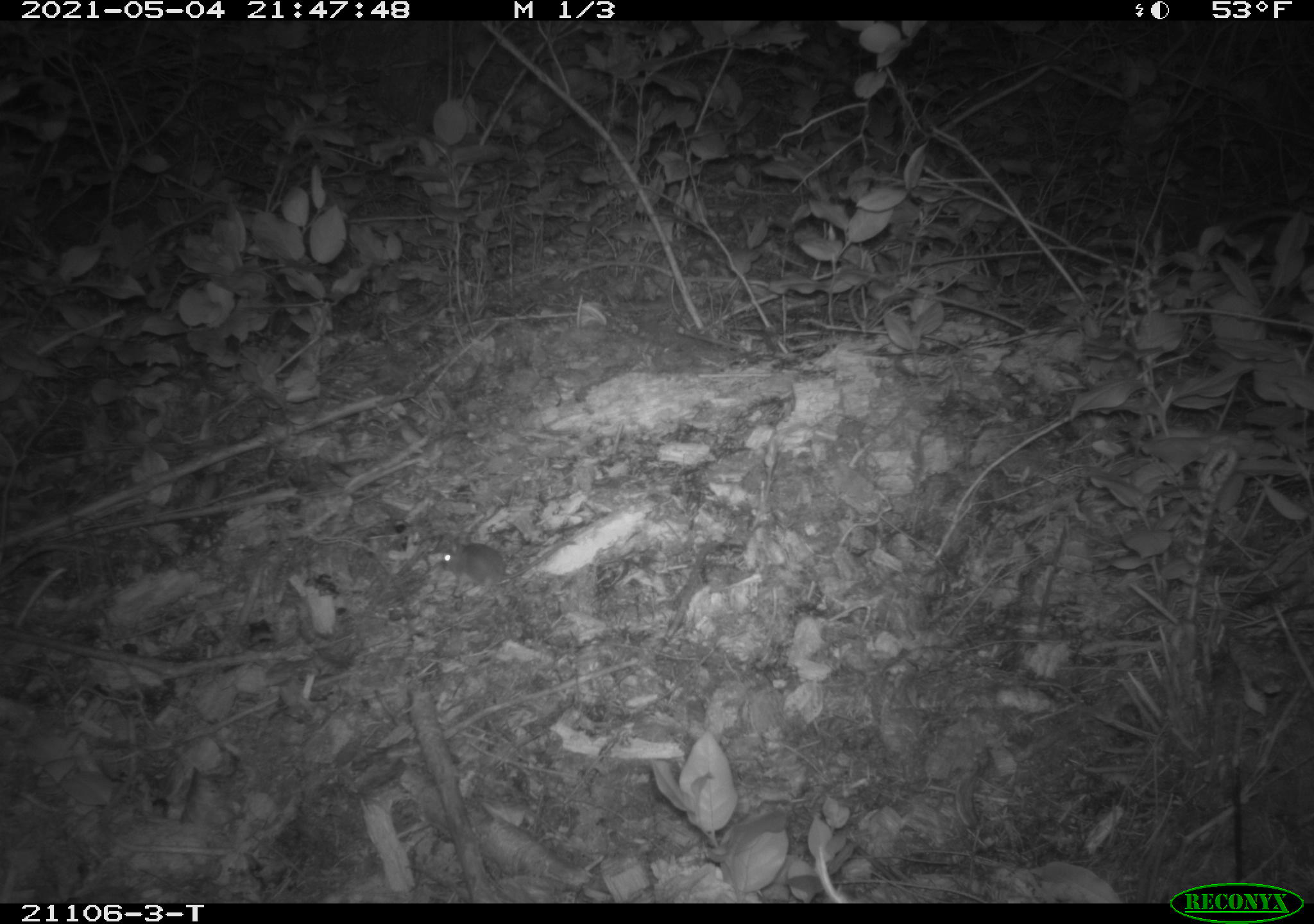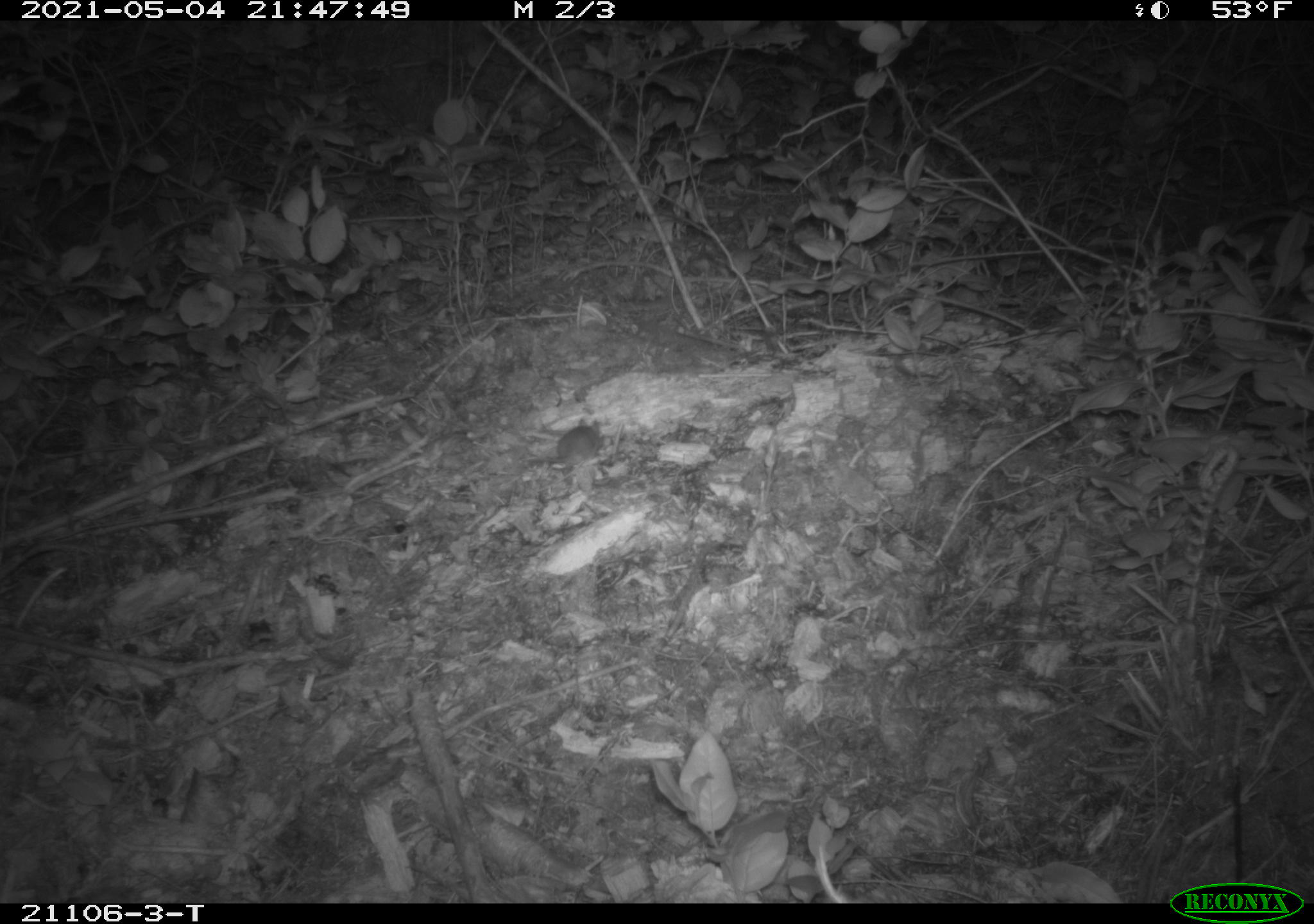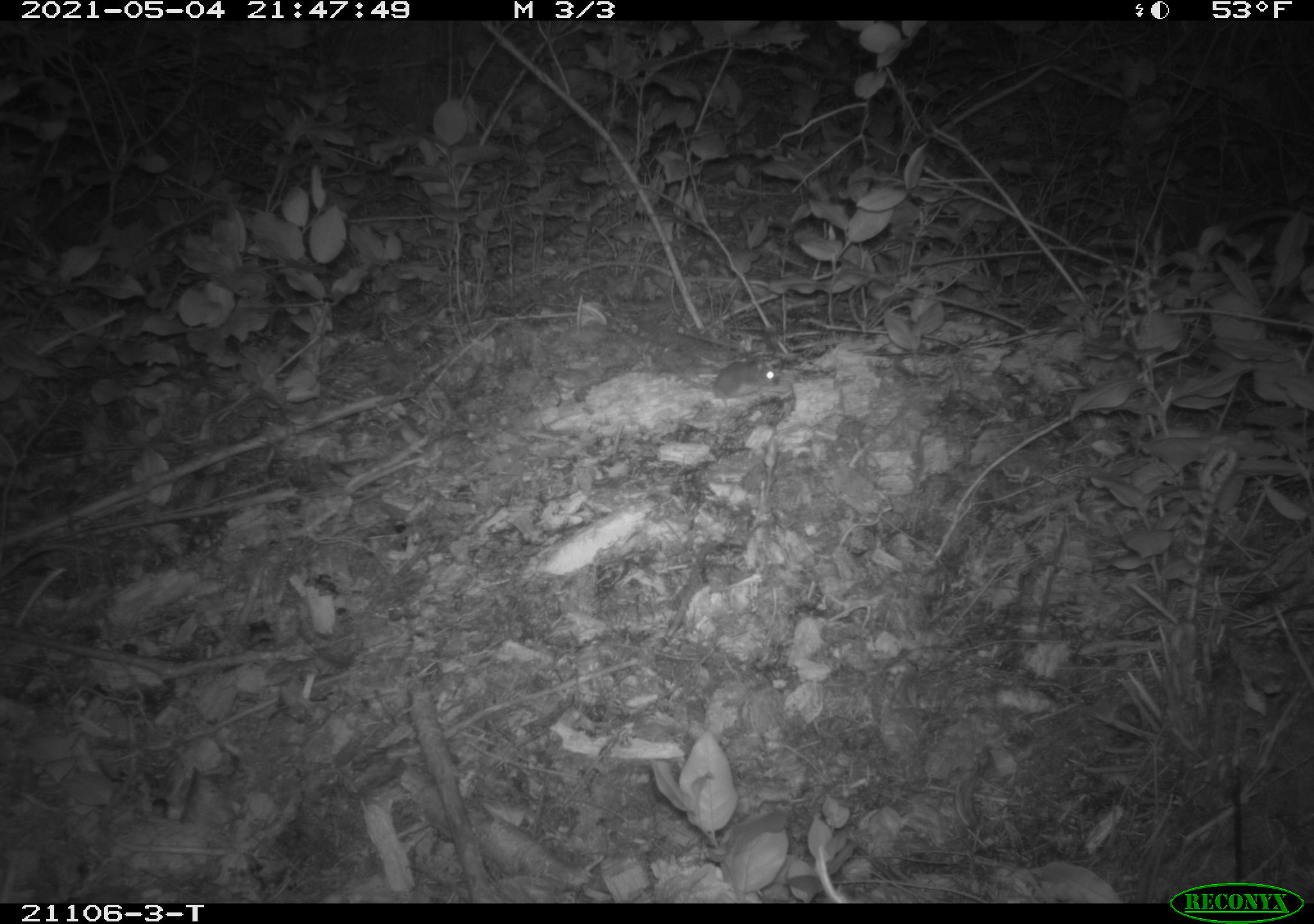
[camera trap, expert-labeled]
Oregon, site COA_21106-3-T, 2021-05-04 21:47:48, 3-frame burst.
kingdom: Animalia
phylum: Chordata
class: Mammalia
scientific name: Mammalia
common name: small mammal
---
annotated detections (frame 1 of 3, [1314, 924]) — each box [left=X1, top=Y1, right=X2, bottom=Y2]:
small mammal: [left=383, top=478, right=648, bottom=641]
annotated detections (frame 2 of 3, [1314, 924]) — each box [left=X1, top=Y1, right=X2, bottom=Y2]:
small mammal: [left=482, top=392, right=645, bottom=500]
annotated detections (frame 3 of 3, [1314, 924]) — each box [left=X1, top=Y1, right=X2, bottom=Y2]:
small mammal: [left=610, top=302, right=819, bottom=426]